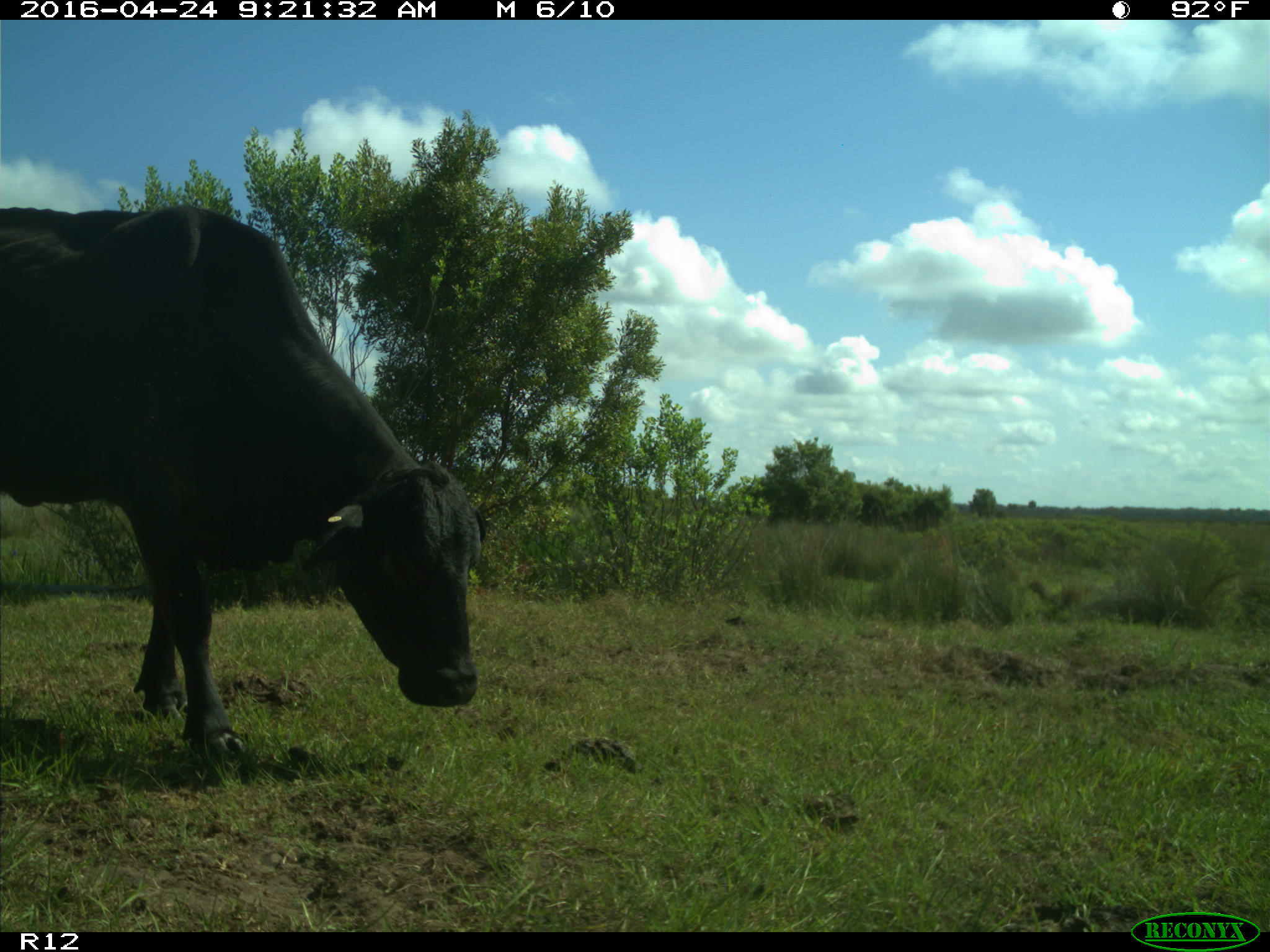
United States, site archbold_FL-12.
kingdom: Animalia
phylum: Chordata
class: Mammalia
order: Artiodactyla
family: Bovidae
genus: Bos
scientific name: Bos taurus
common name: domestic cow